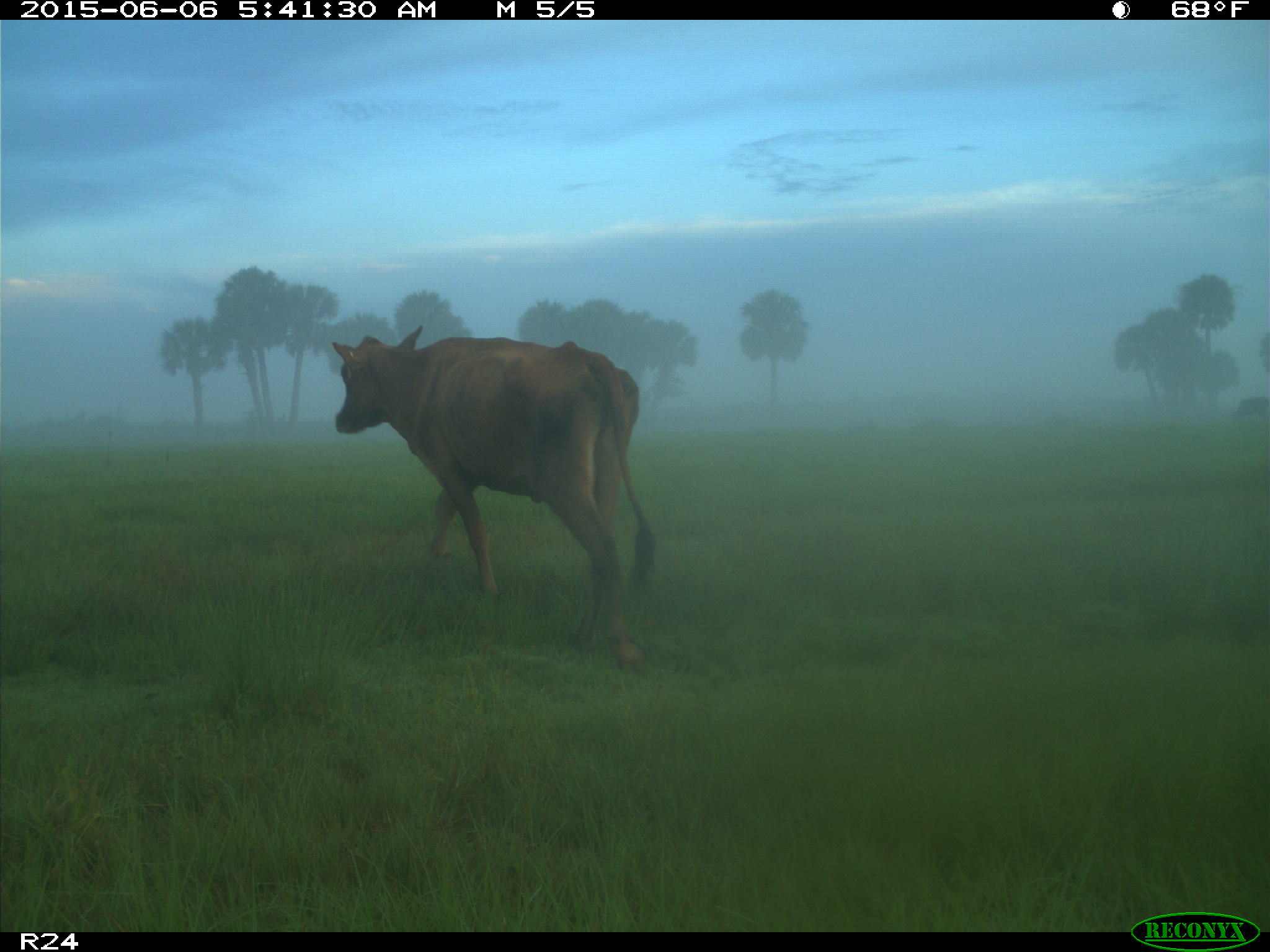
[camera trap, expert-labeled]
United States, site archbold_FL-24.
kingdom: Animalia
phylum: Chordata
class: Mammalia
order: Artiodactyla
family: Bovidae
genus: Bos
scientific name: Bos taurus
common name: domestic cow